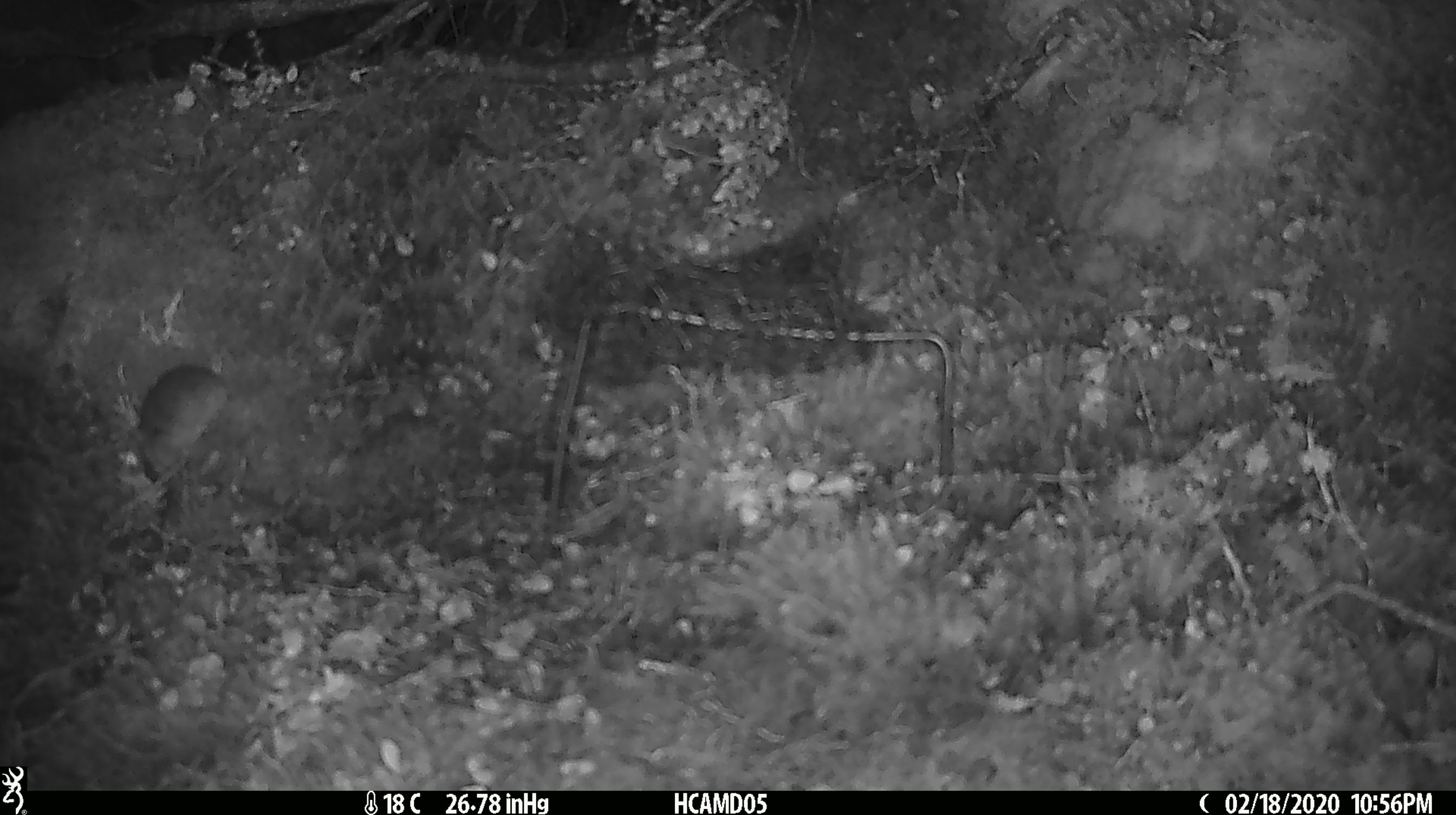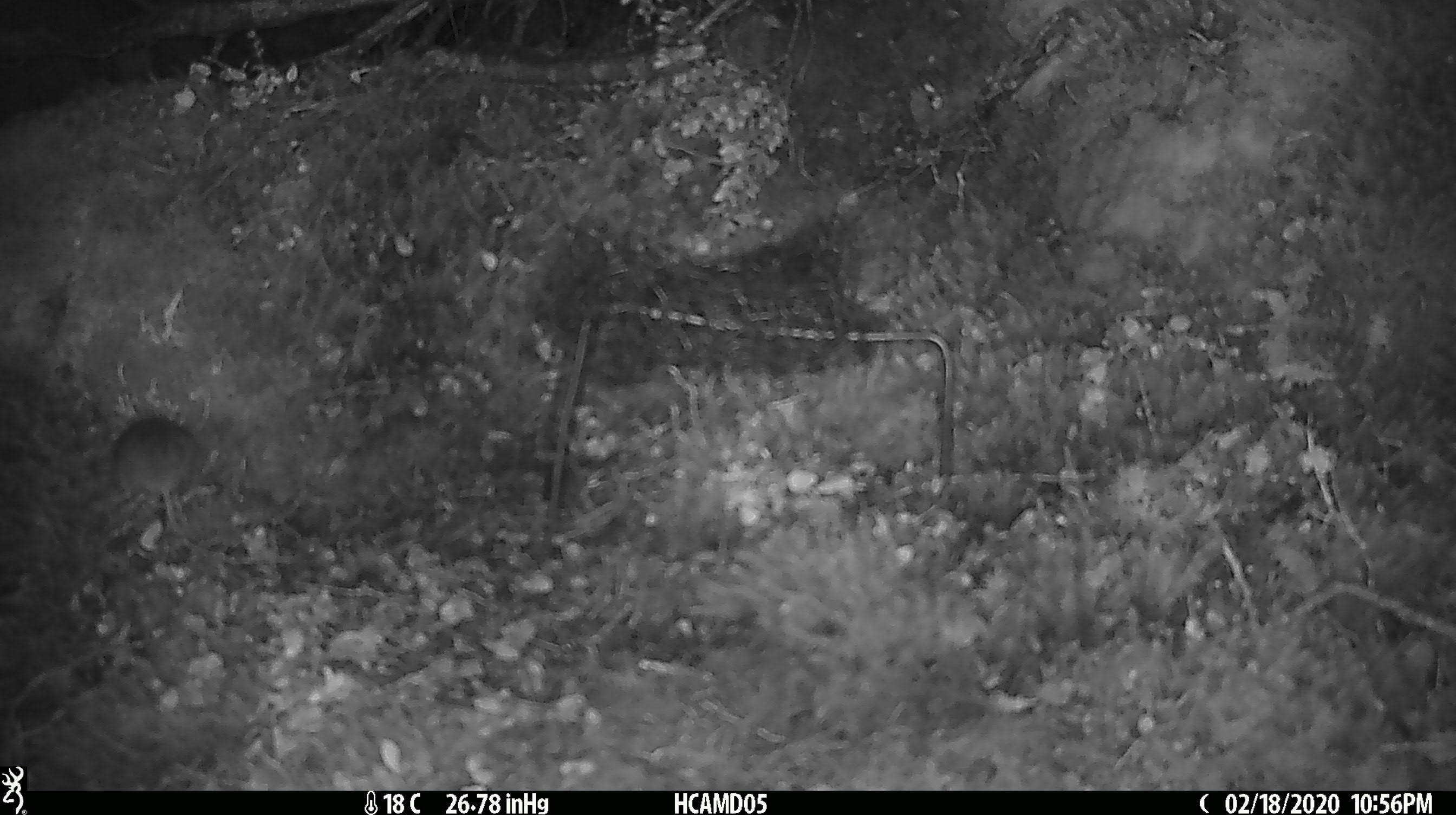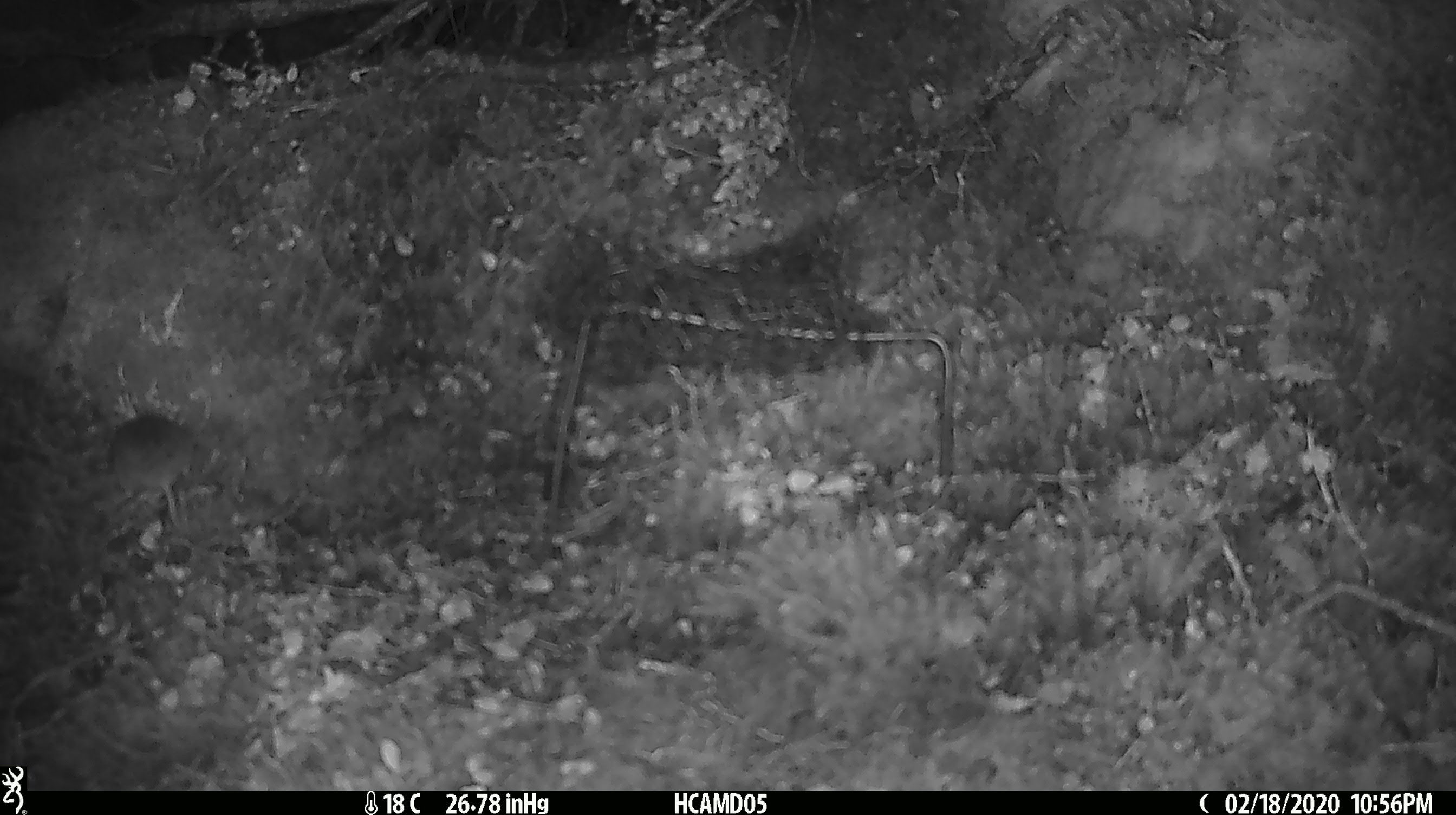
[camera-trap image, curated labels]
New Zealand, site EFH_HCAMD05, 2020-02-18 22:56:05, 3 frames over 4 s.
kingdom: Animalia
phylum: Chordata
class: Mammalia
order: Rodentia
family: Muridae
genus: Mus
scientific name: Mus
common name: mouse